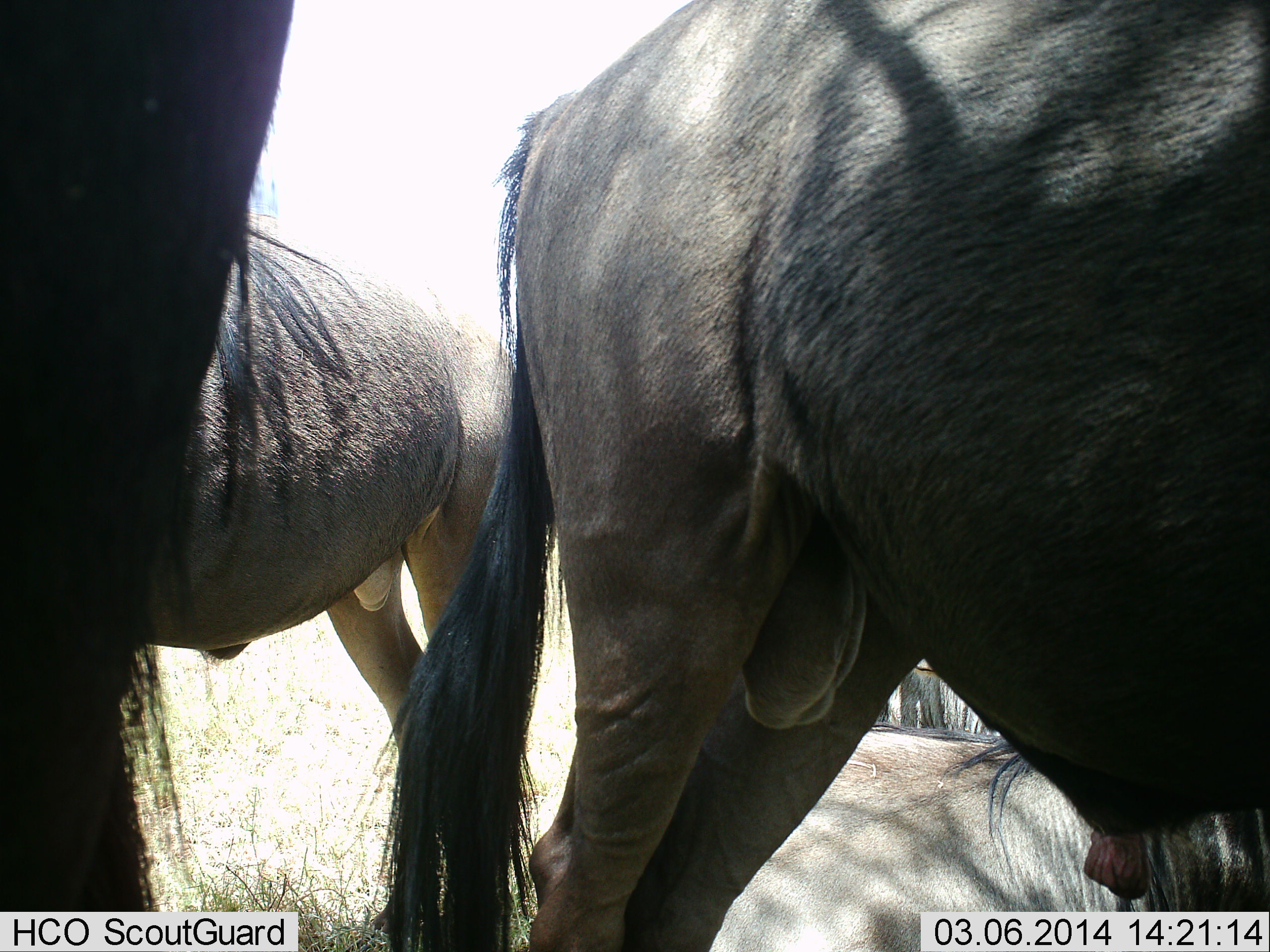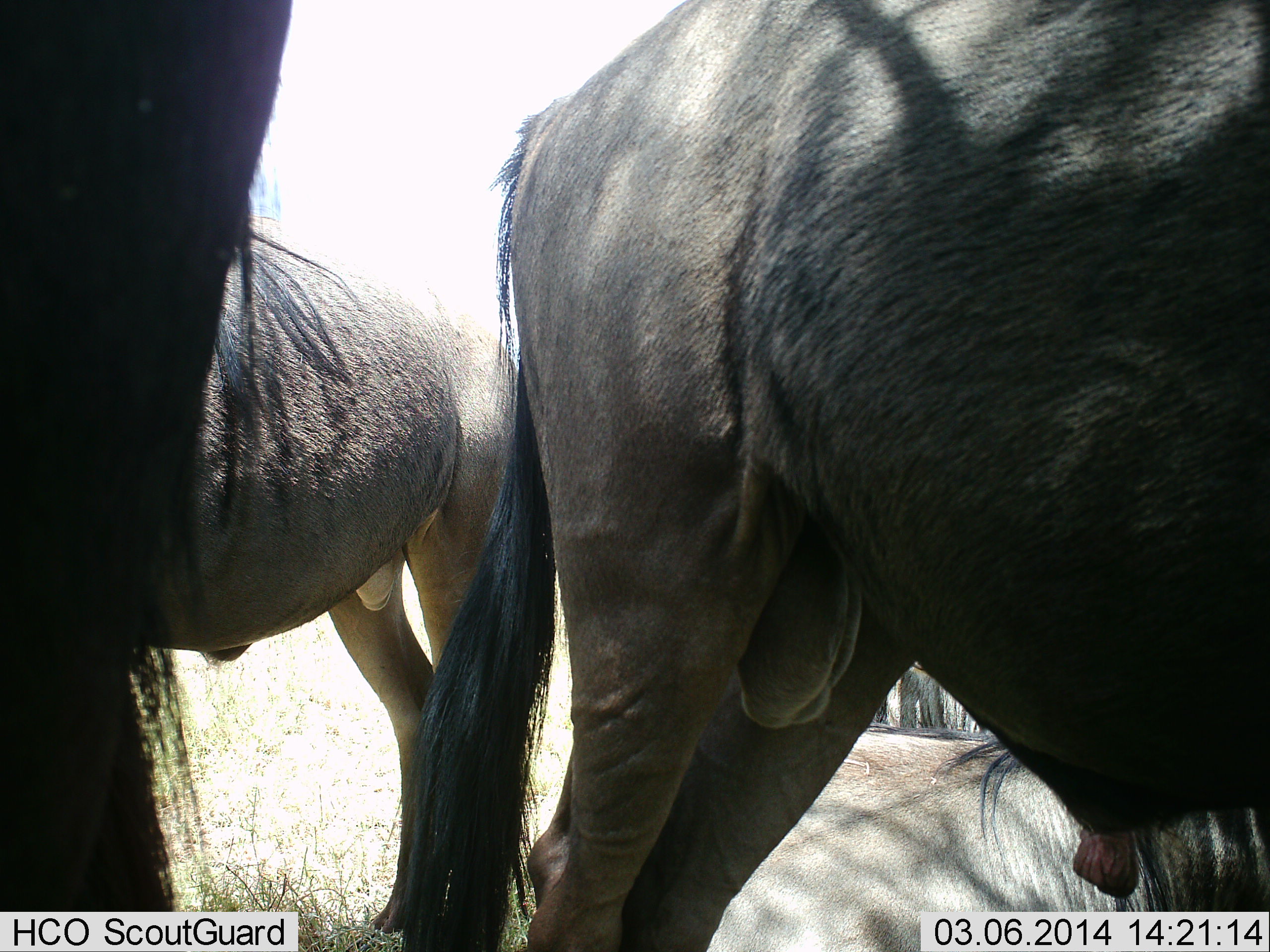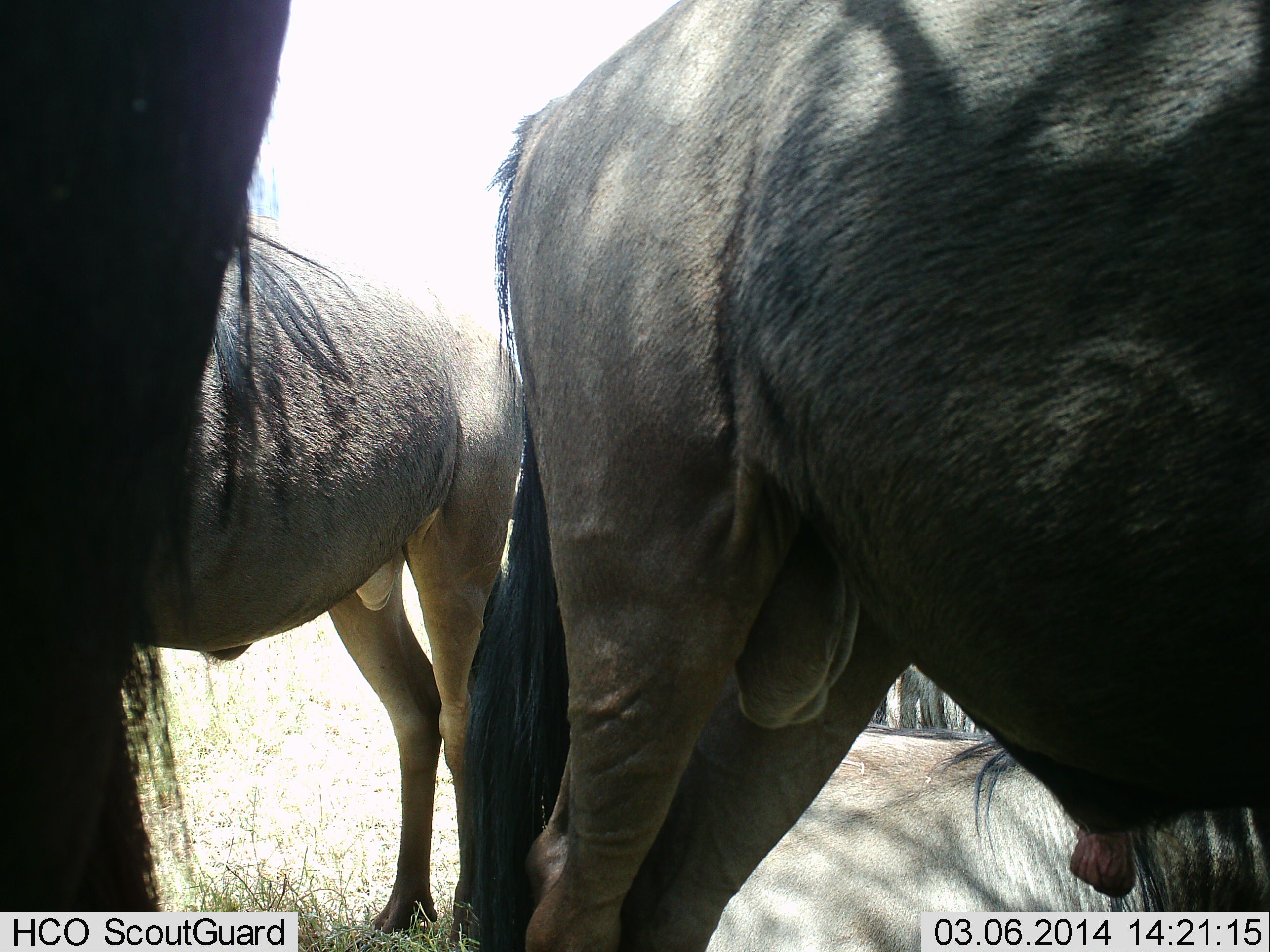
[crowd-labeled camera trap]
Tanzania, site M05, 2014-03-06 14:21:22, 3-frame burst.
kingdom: Animalia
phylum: Chordata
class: Mammalia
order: Artiodactyla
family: Bovidae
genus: Connochaetes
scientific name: Connochaetes taurinus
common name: blue wildebeest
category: wildebeest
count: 3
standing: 100%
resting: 30%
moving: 0%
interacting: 0%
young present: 0%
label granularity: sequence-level